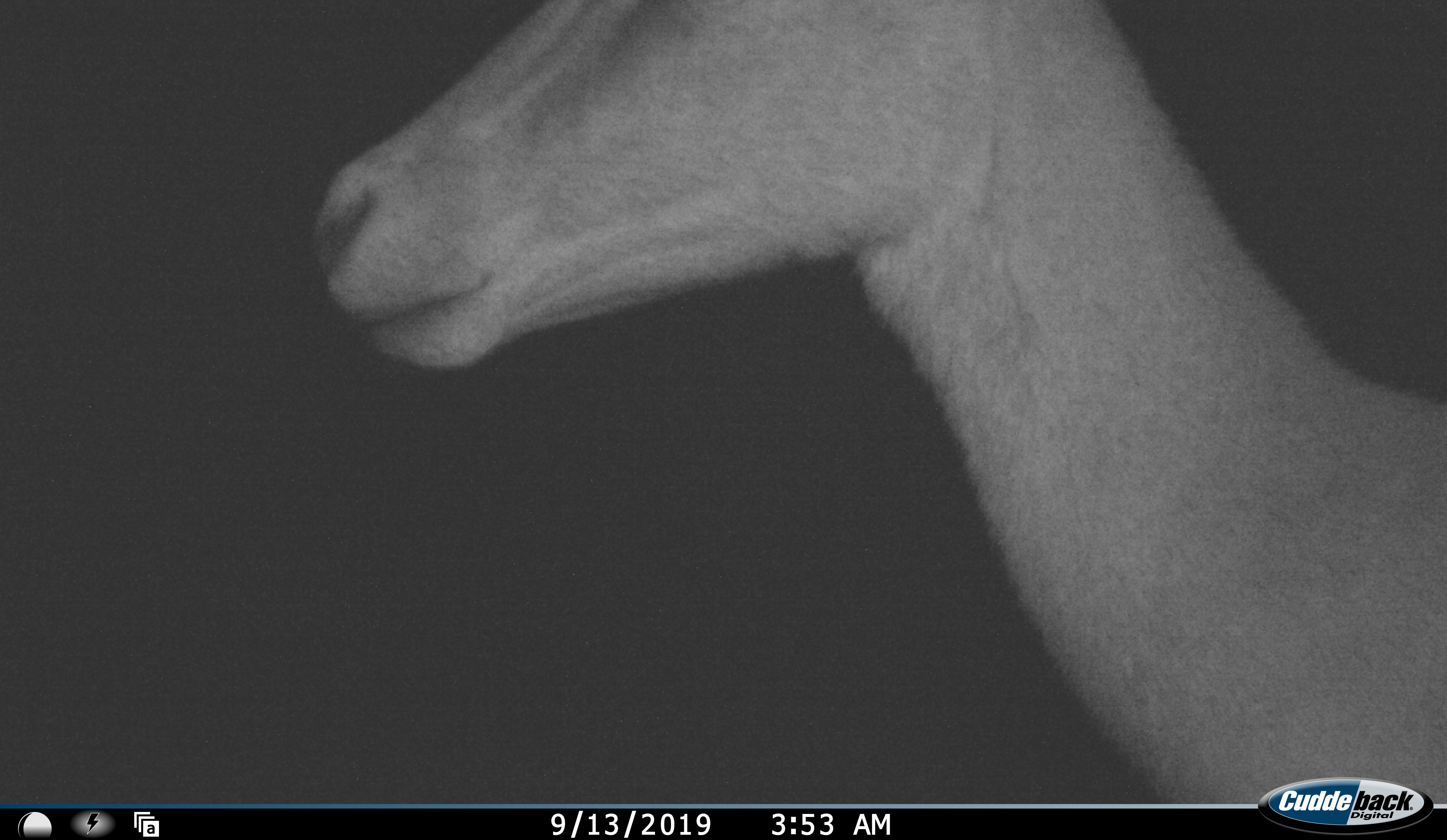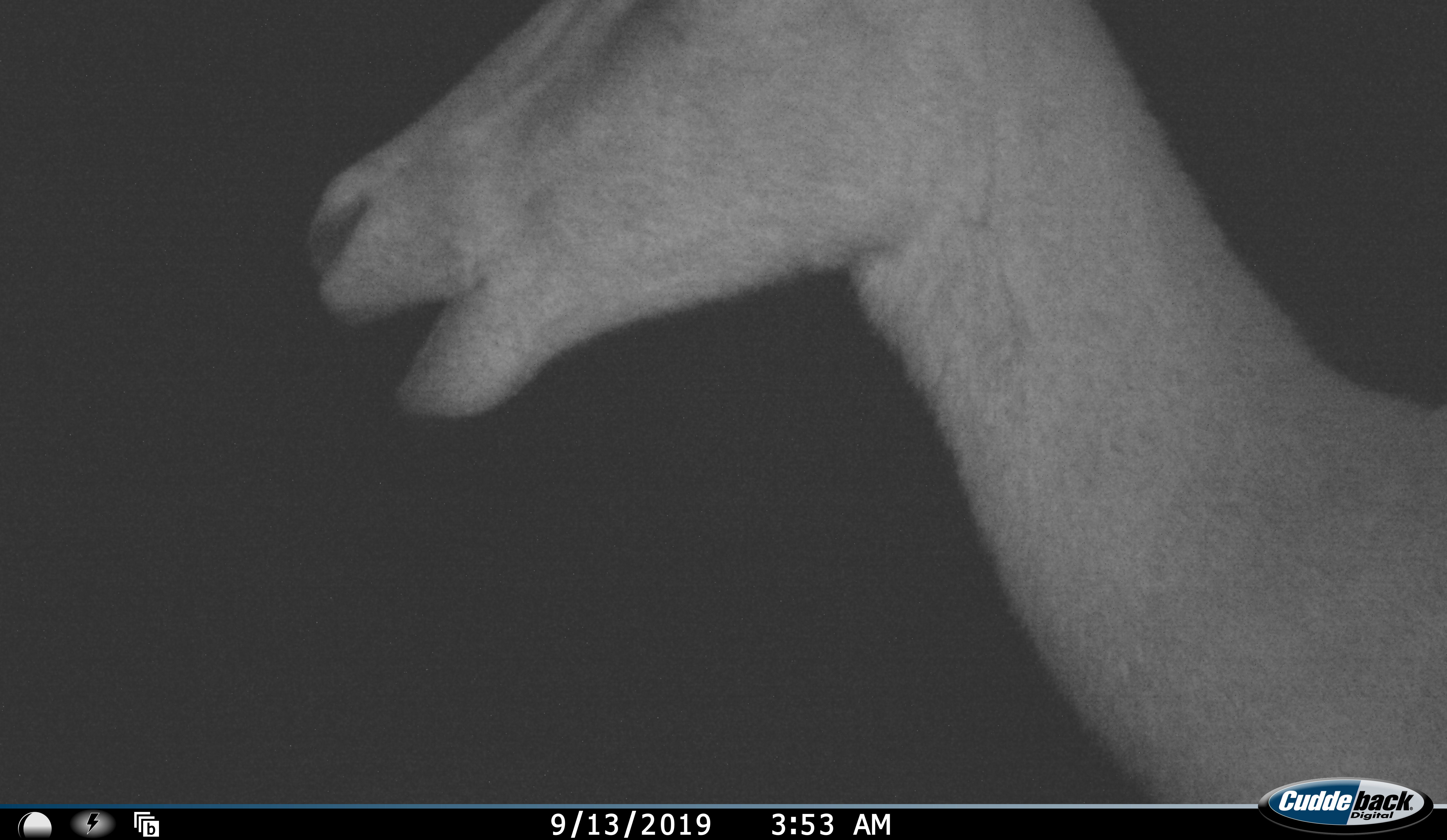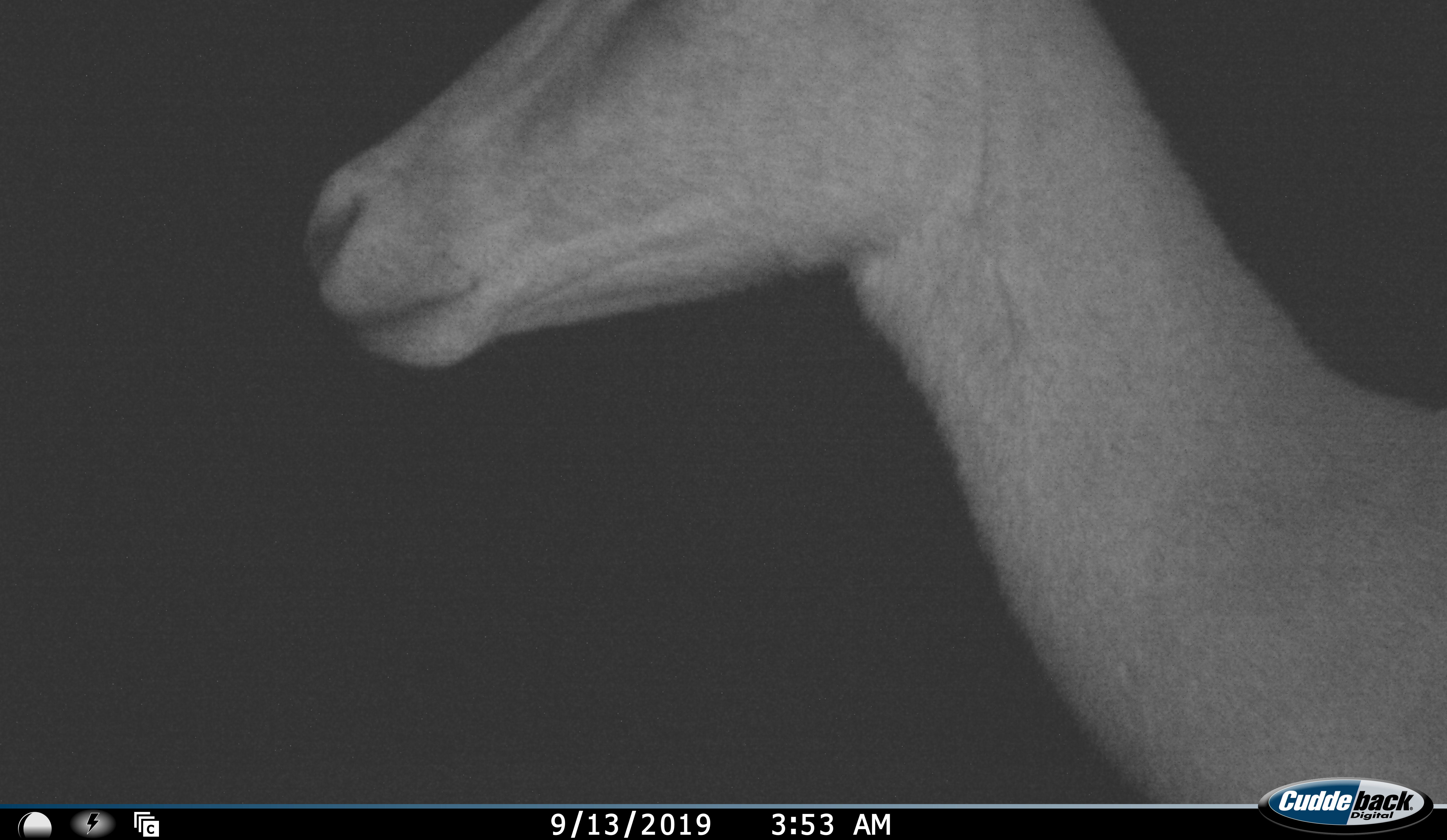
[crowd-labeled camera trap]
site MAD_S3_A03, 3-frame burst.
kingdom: Animalia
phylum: Chordata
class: Mammalia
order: Artiodactyla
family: Bovidae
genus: Aepyceros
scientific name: Aepyceros melampus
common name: impala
Impala (Aepyceros melampus), count 1. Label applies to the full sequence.